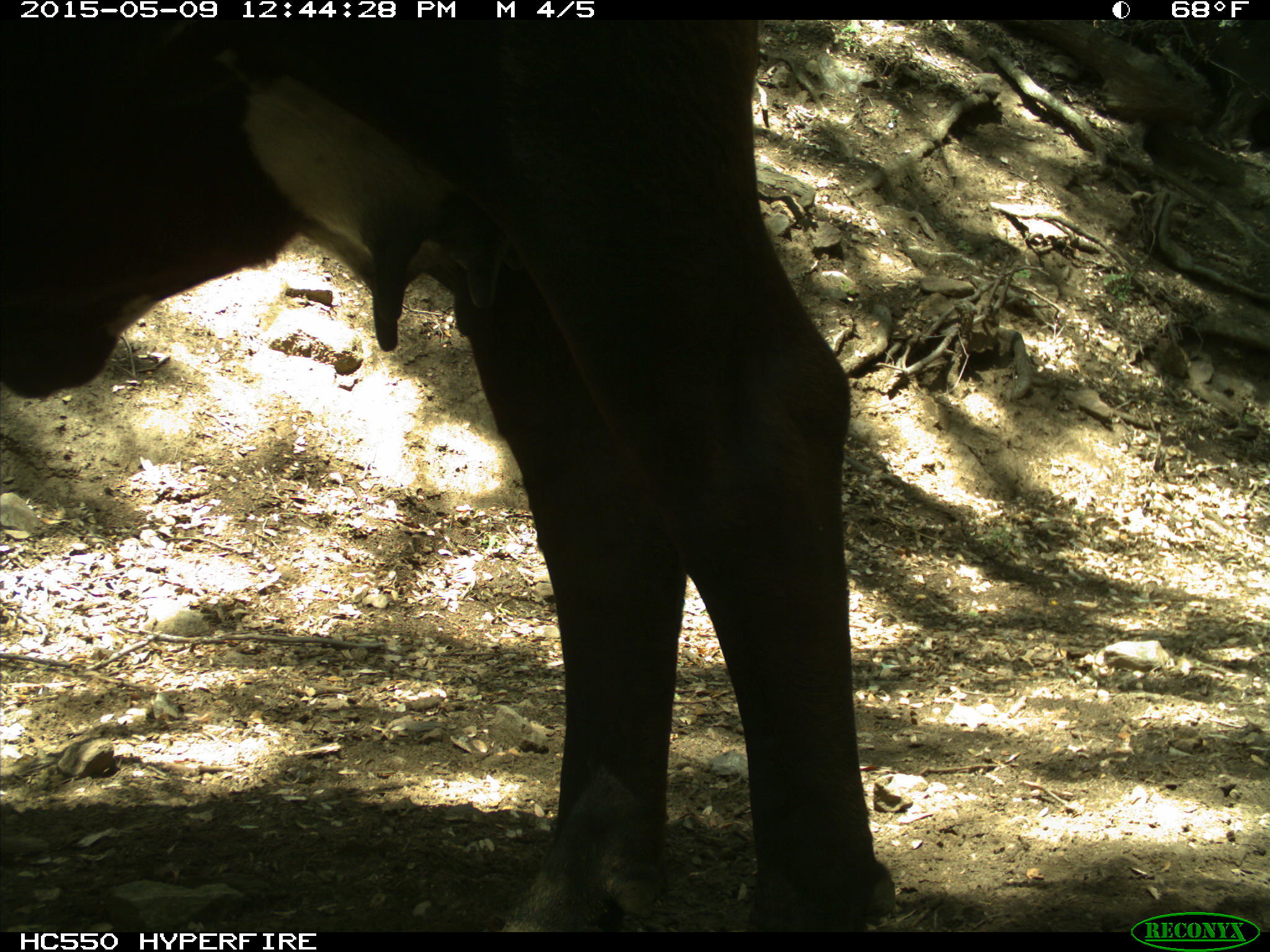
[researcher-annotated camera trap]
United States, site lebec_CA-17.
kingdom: Animalia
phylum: Chordata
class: Mammalia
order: Artiodactyla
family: Bovidae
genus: Bos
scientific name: Bos taurus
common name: domestic cow